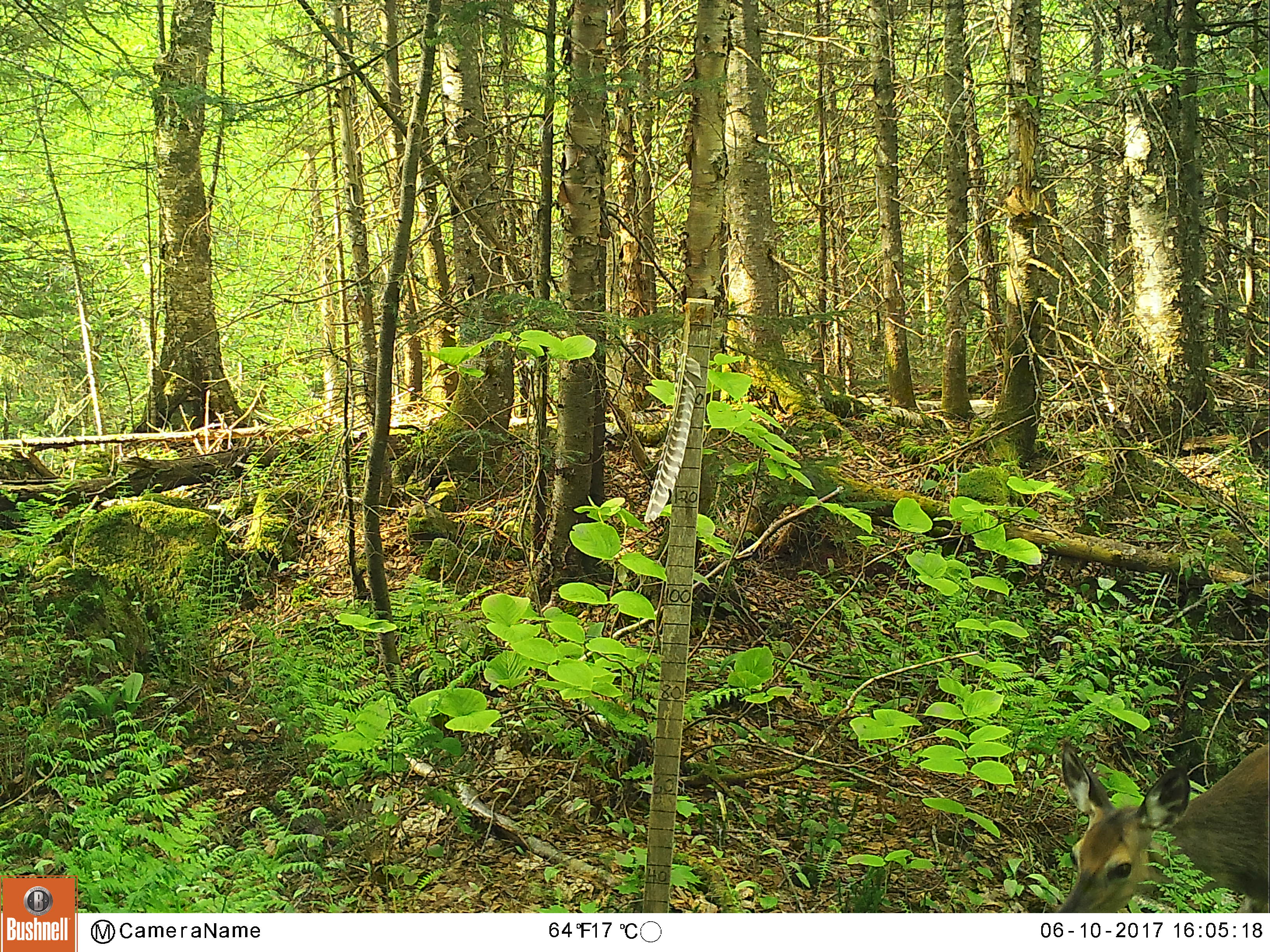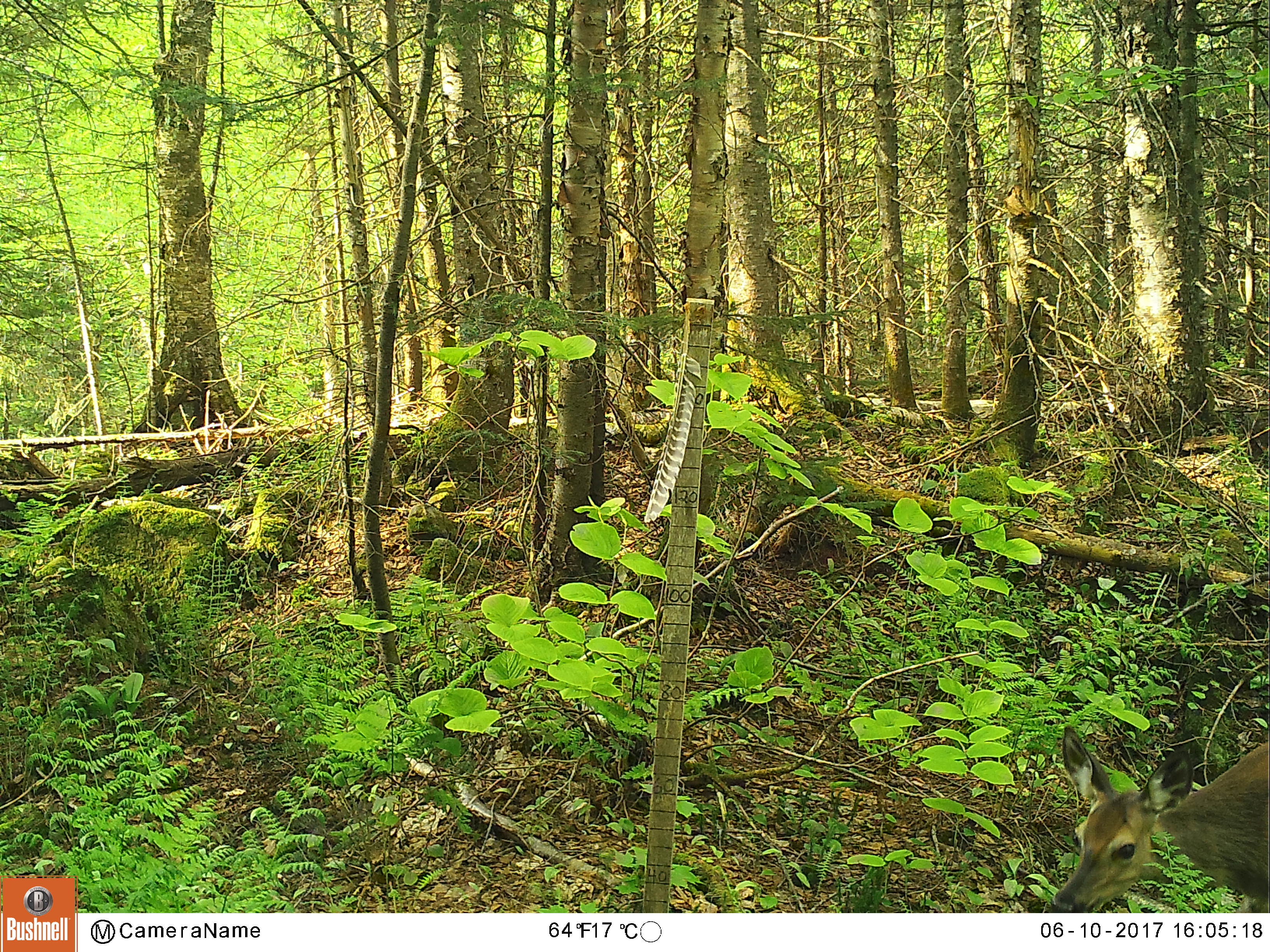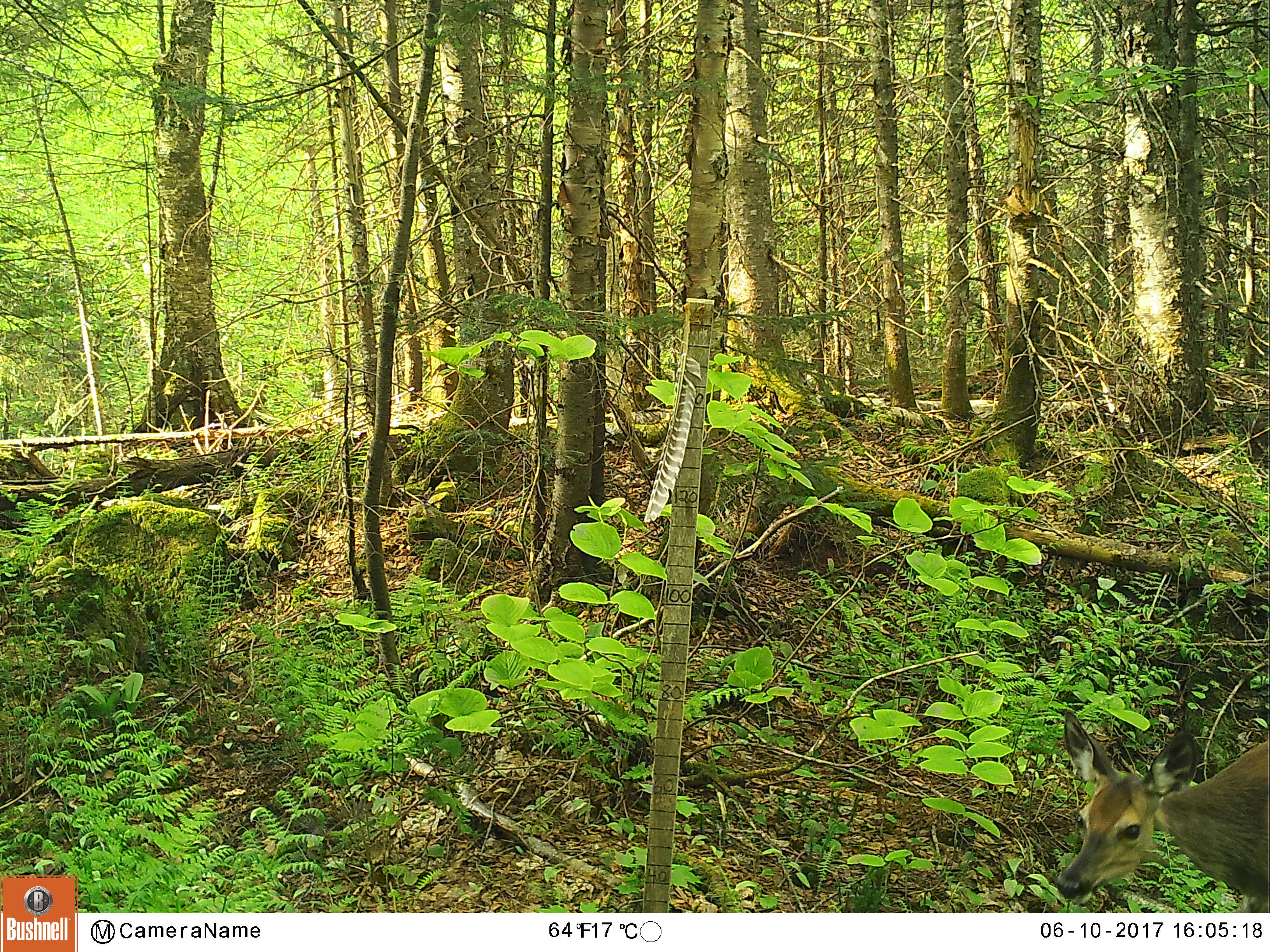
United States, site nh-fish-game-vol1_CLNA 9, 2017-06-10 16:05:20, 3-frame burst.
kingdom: Animalia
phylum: Chordata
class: Mammalia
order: Artiodactyla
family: Cervidae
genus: Odocoileus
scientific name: Odocoileus virginianus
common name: white-tailed deer